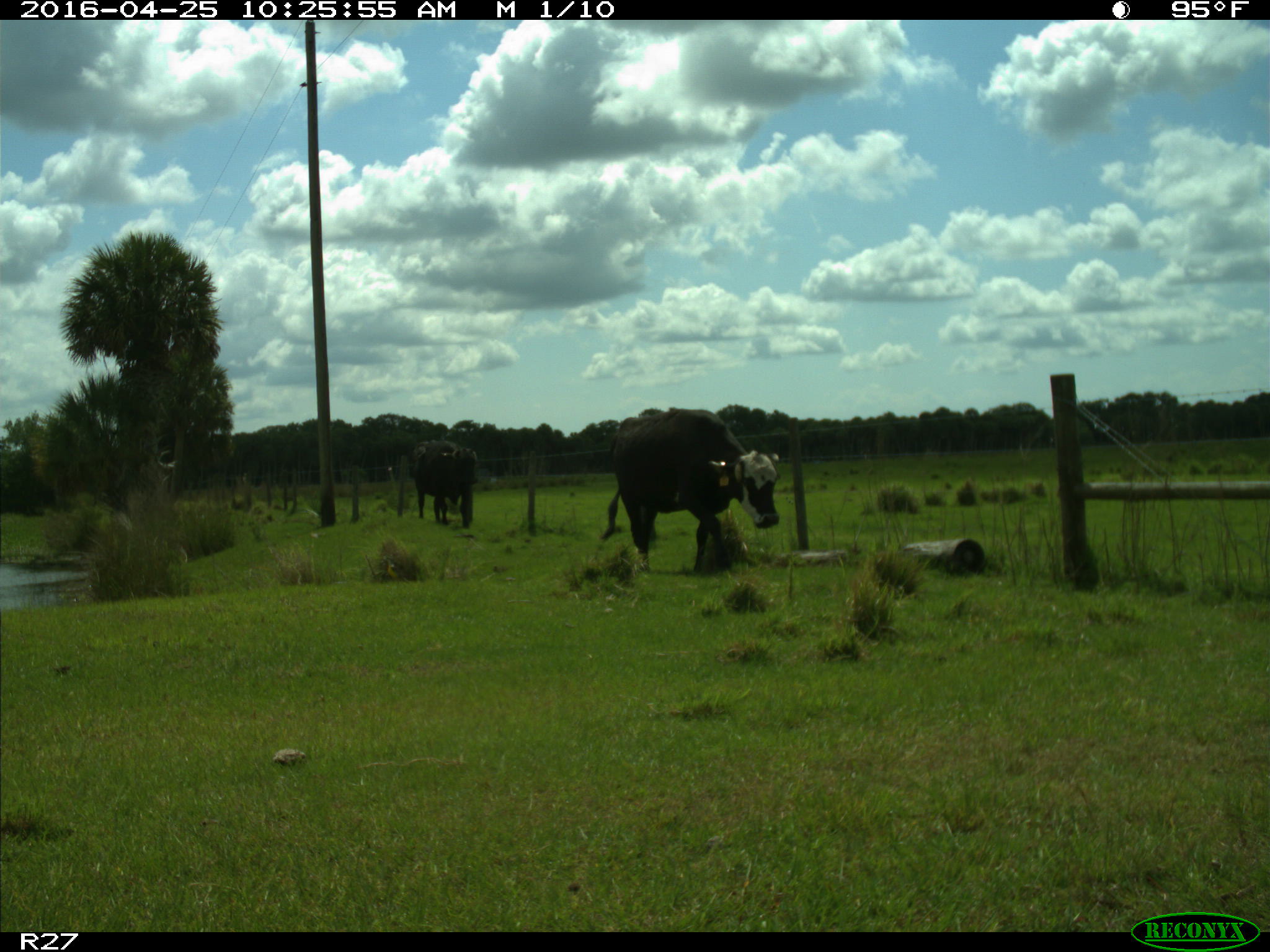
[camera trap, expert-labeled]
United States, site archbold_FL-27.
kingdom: Animalia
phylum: Chordata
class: Mammalia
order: Artiodactyla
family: Bovidae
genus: Bos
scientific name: Bos taurus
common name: domestic cow